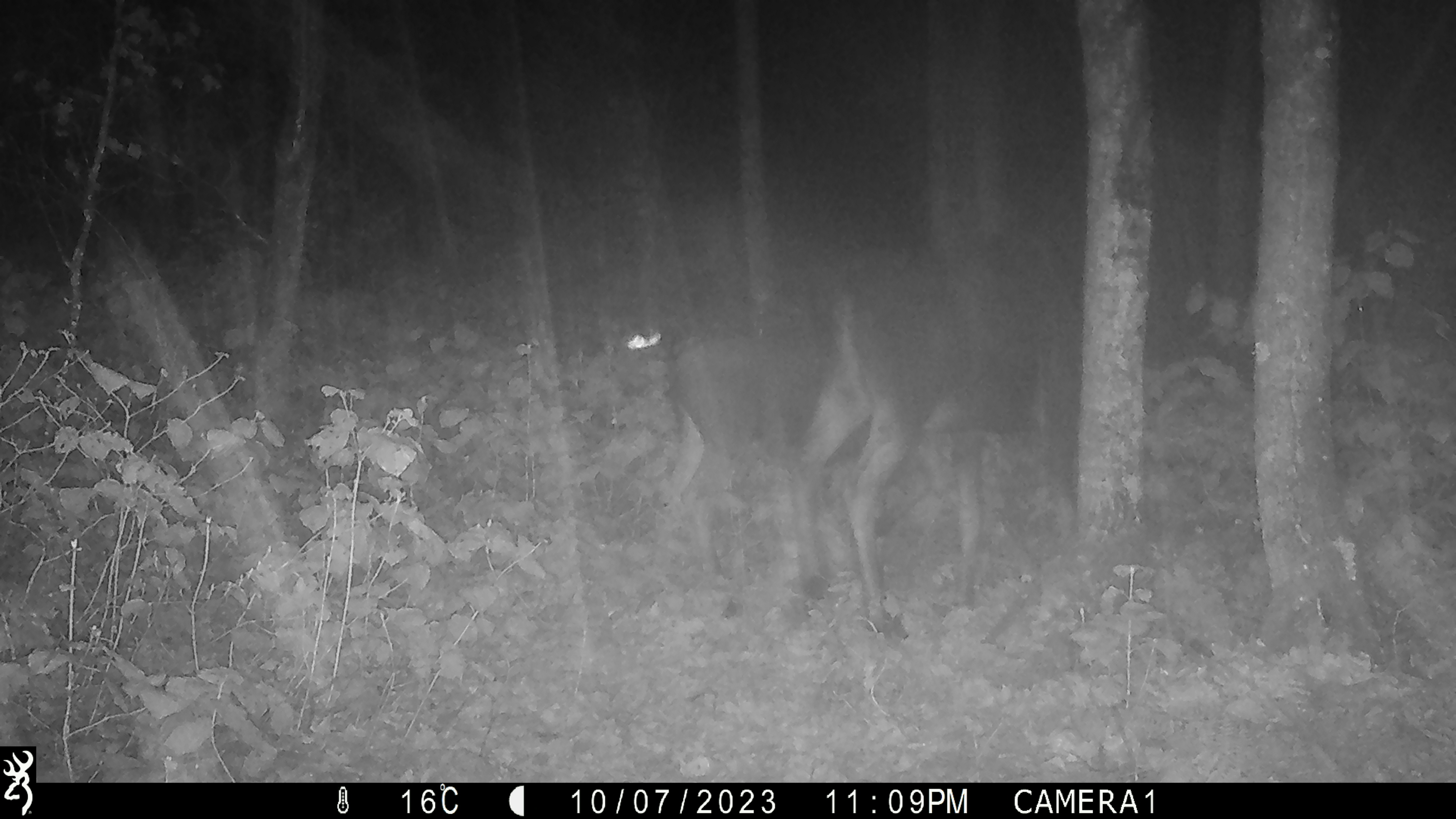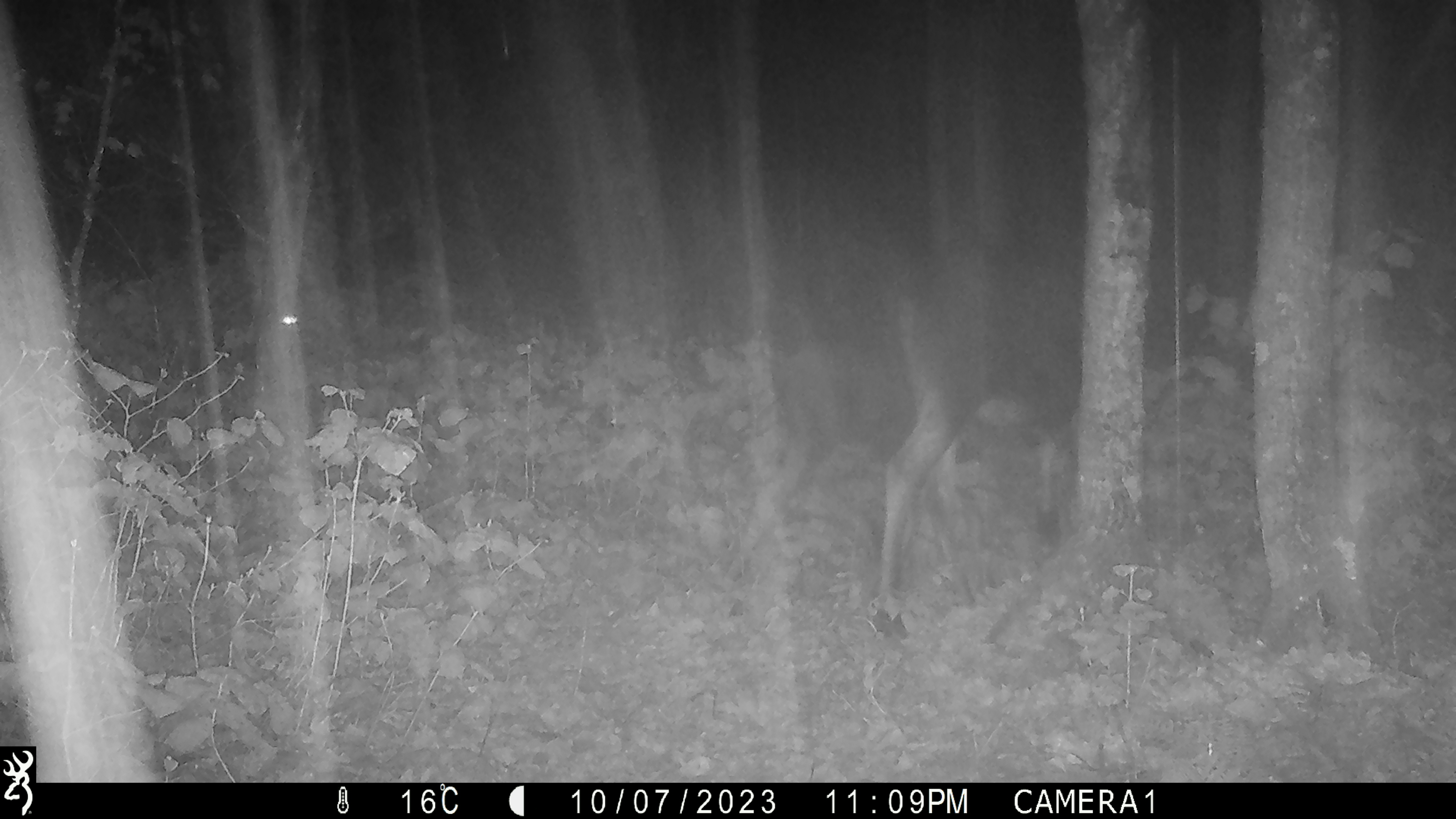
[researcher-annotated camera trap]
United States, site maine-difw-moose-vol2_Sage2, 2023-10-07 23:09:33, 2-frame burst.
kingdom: Animalia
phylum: Chordata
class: Mammalia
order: Artiodactyla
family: Cervidae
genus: Alces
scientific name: Alces alces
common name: moose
Moose (Alces alces).